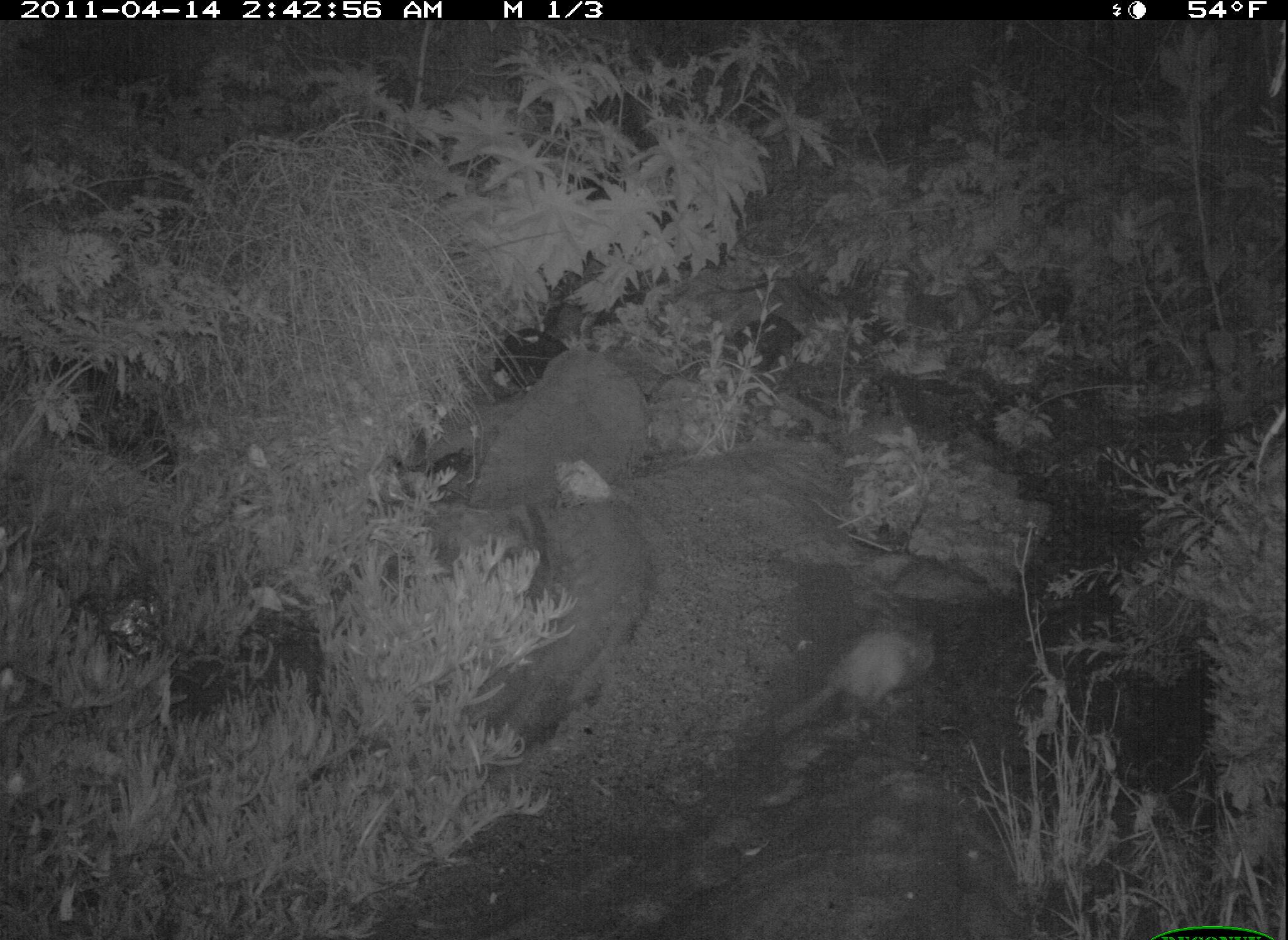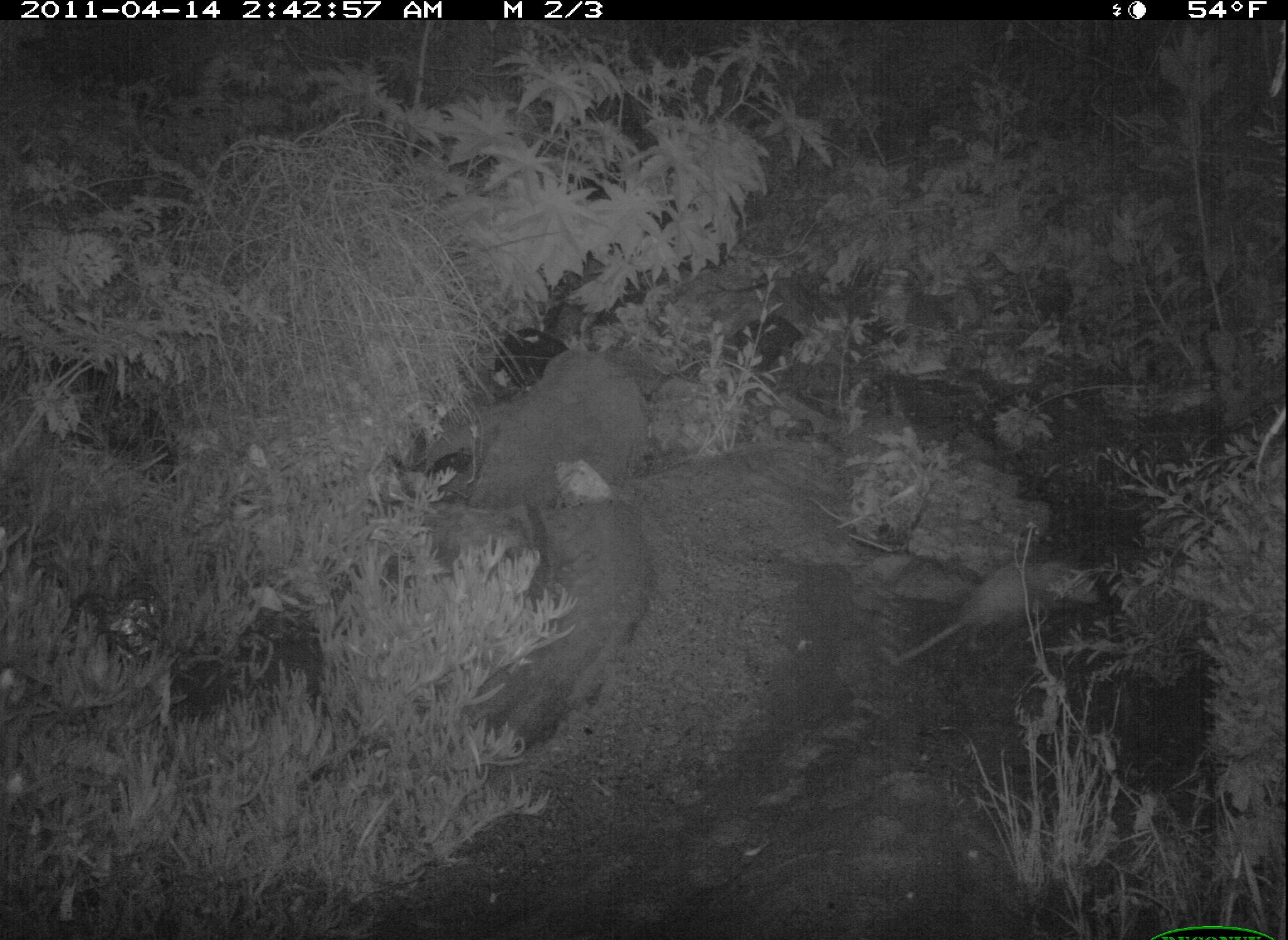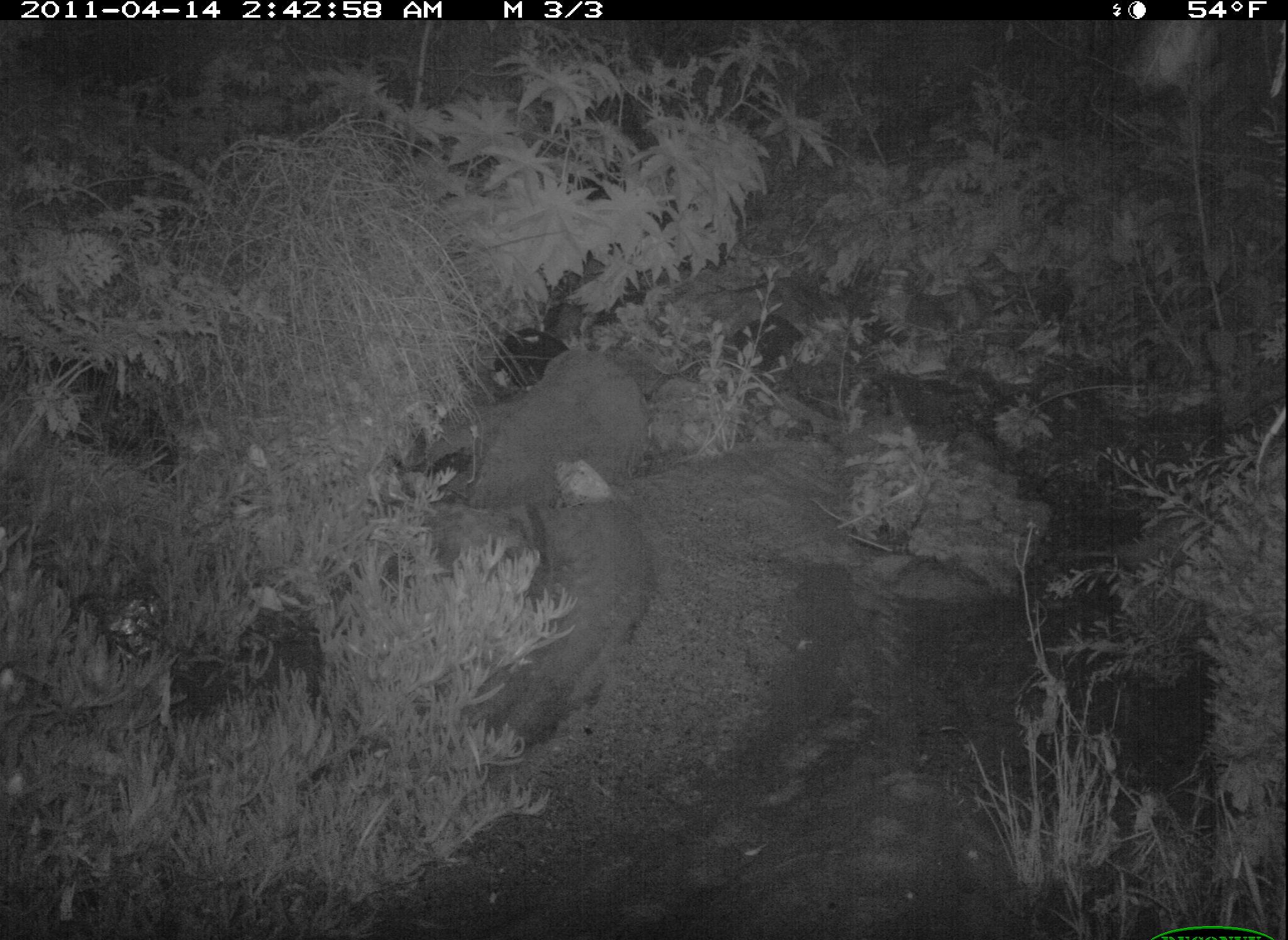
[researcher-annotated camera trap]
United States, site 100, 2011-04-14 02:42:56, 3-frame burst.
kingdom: Animalia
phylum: Chordata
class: Mammalia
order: Didelphimorphia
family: Didelphidae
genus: Didelphis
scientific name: Didelphis virginiana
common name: virginia opossum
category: opossum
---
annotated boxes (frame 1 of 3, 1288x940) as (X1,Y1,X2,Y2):
opossum: (760,615,947,752)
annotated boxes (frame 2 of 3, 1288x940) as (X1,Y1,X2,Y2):
opossum: (884,549,1114,672)